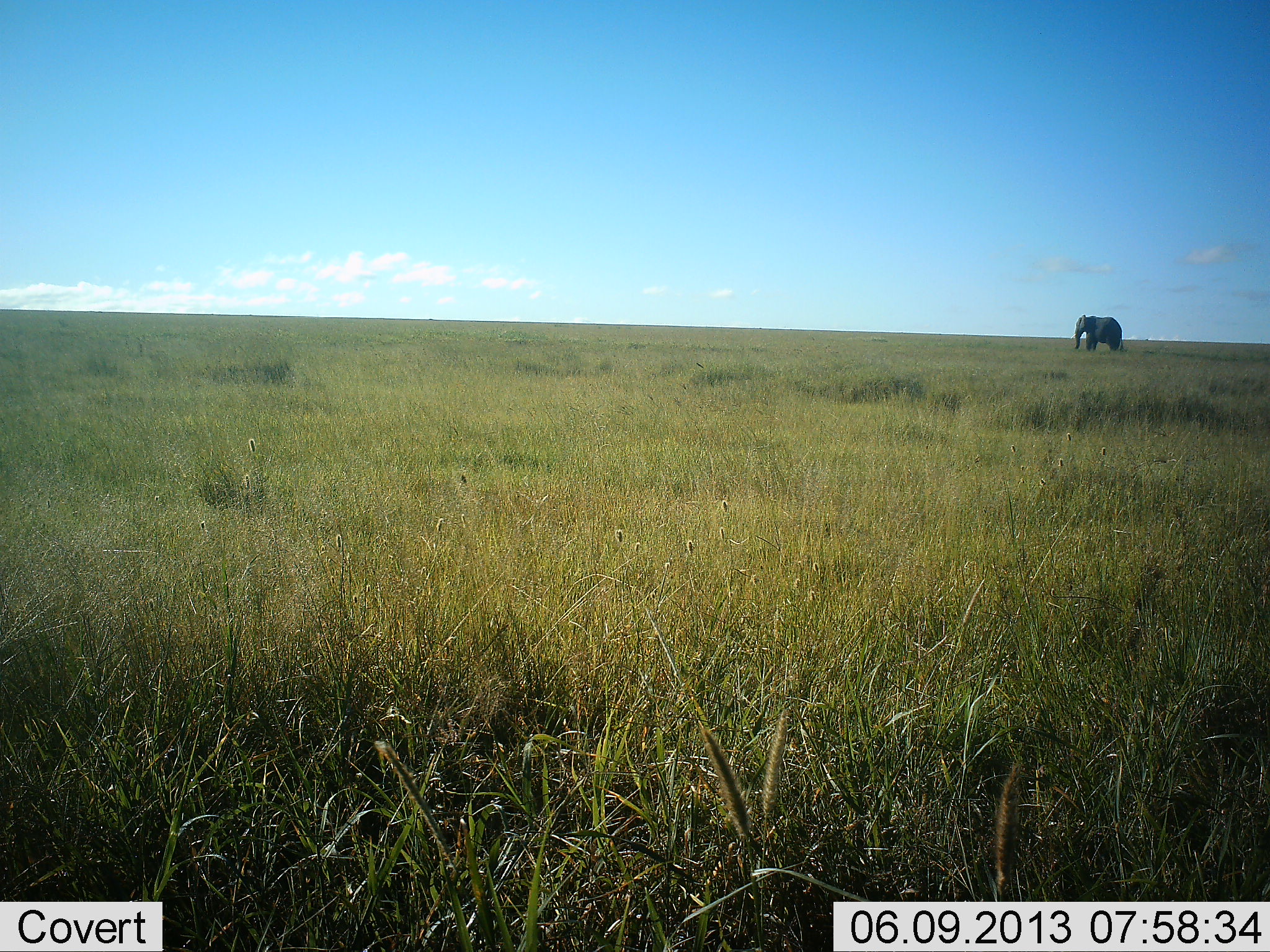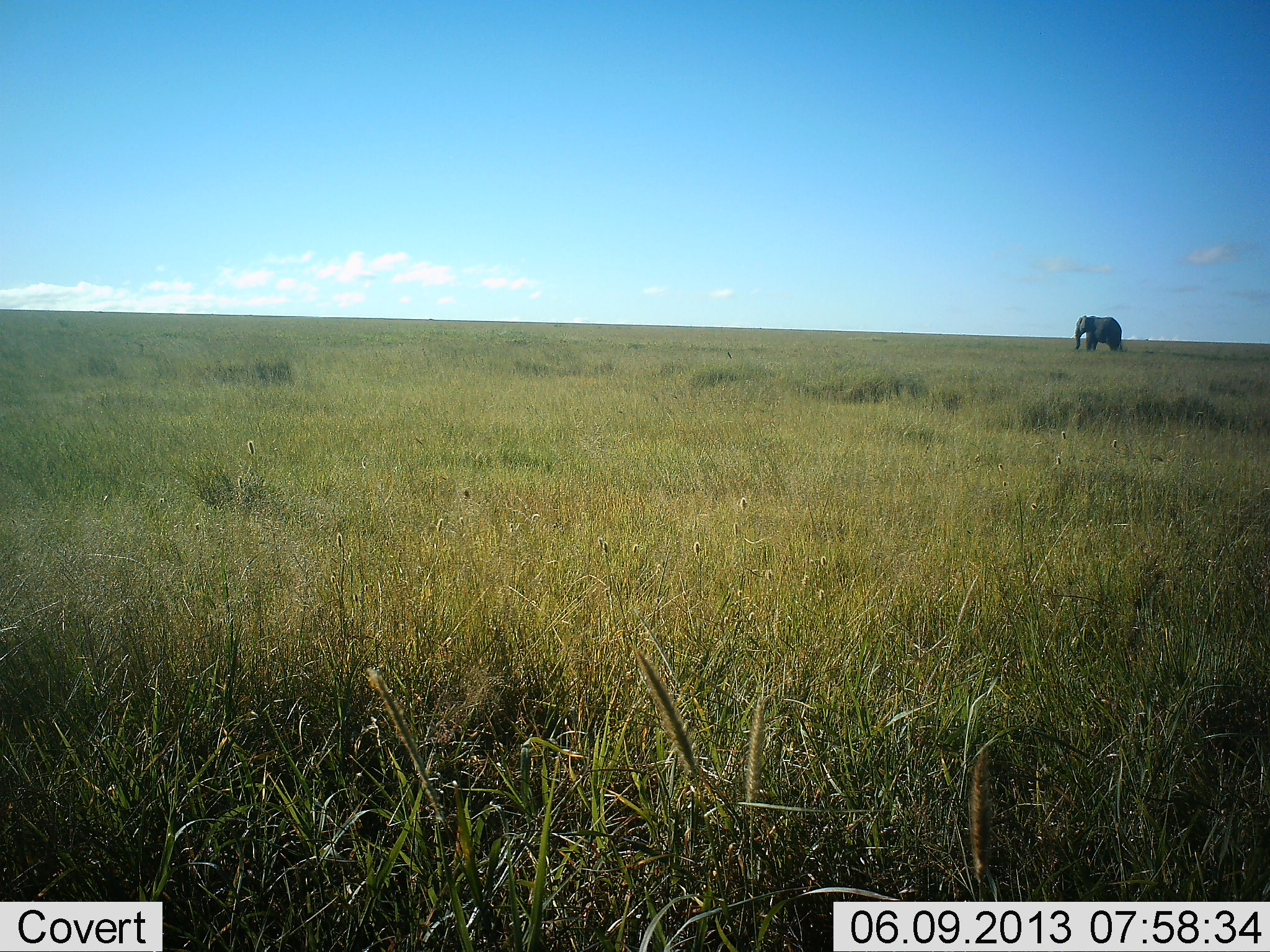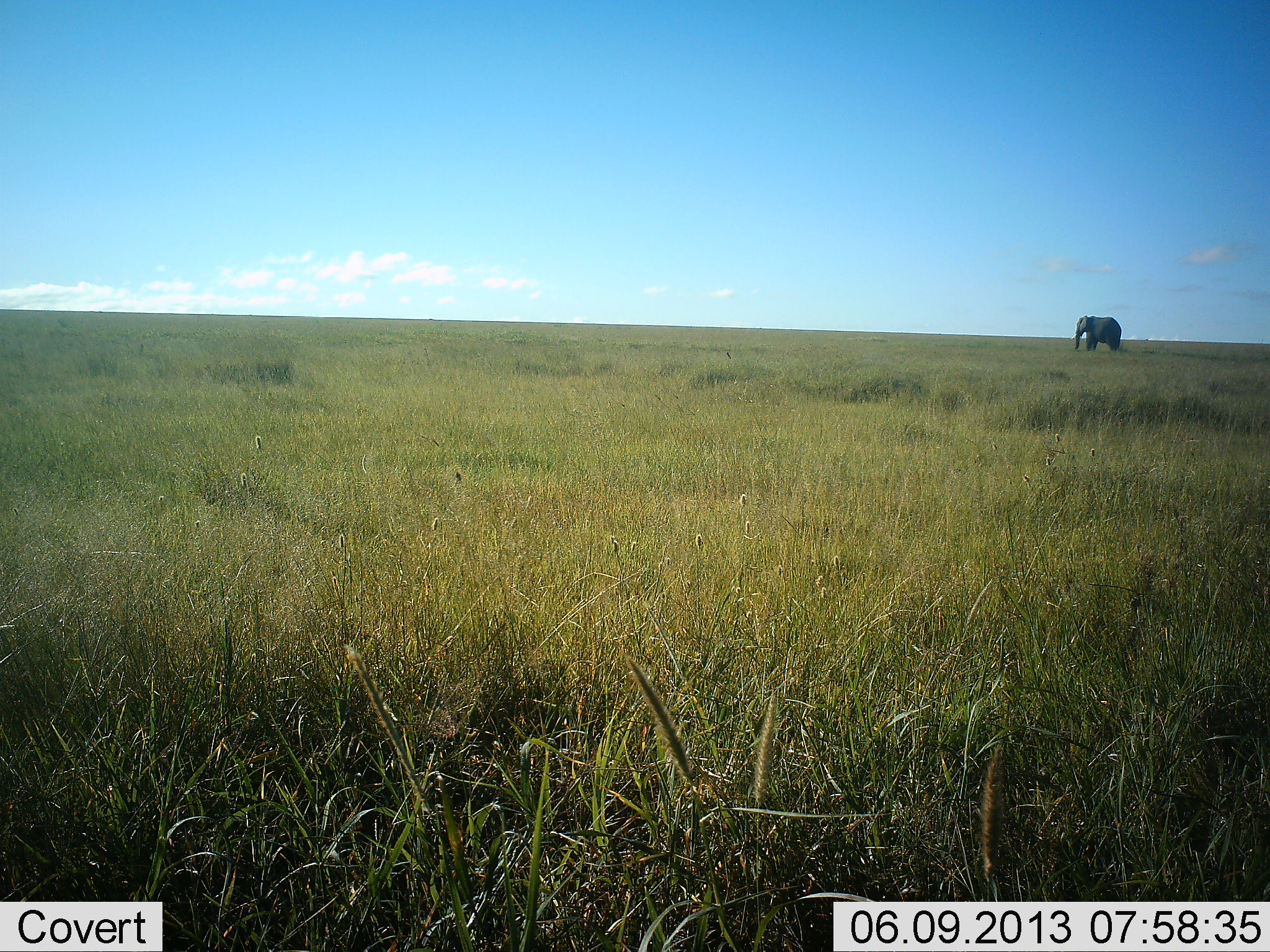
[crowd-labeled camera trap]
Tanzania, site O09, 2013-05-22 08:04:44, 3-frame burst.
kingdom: Animalia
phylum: Chordata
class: Mammalia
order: Proboscidea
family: Elephantidae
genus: Loxodonta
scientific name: Loxodonta africana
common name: african bush elephant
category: elephant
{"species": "elephant (african bush elephant) (Loxodonta africana)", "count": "1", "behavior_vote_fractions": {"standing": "88%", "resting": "0%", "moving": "12%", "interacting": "0%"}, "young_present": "0%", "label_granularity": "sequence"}